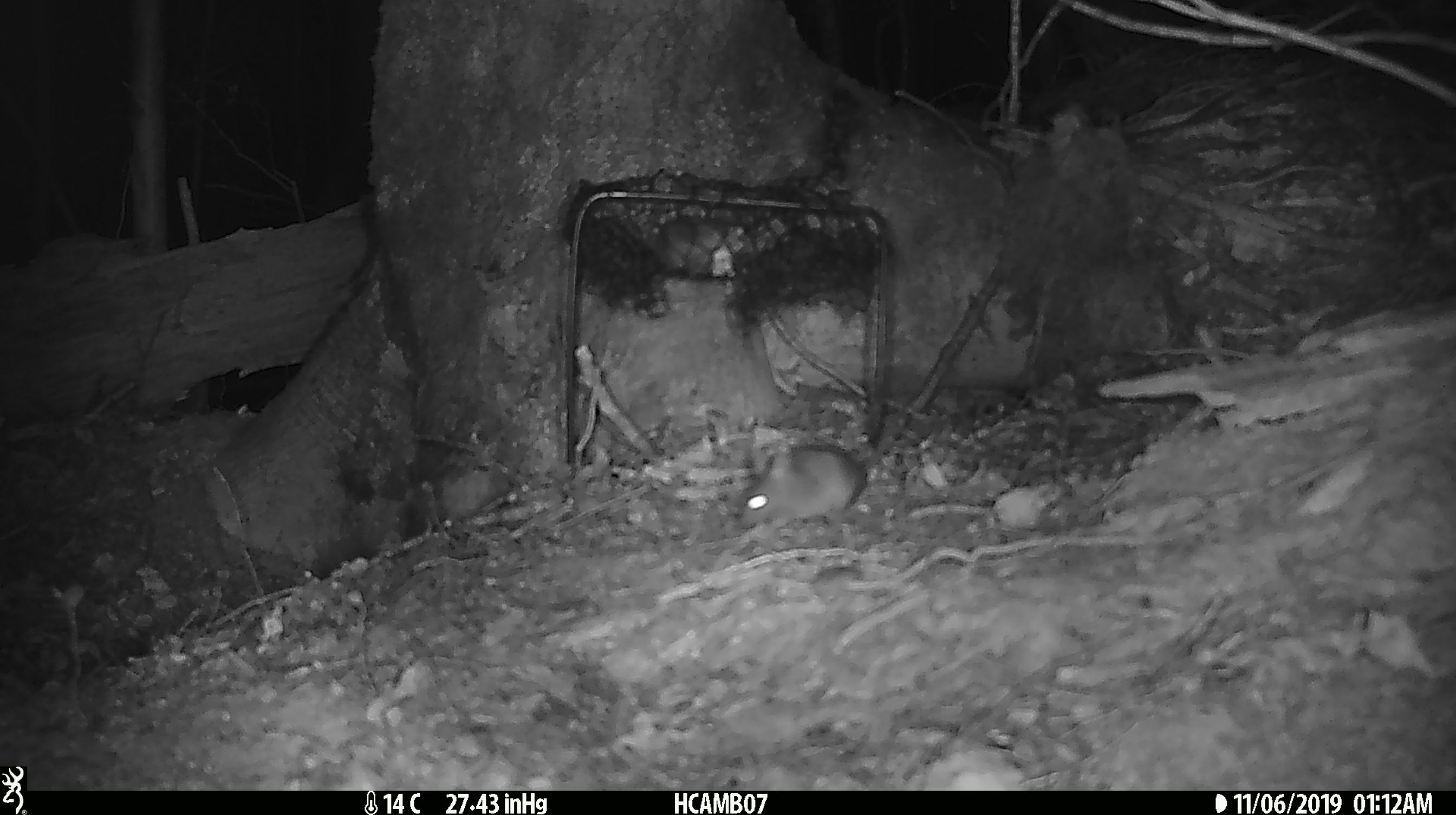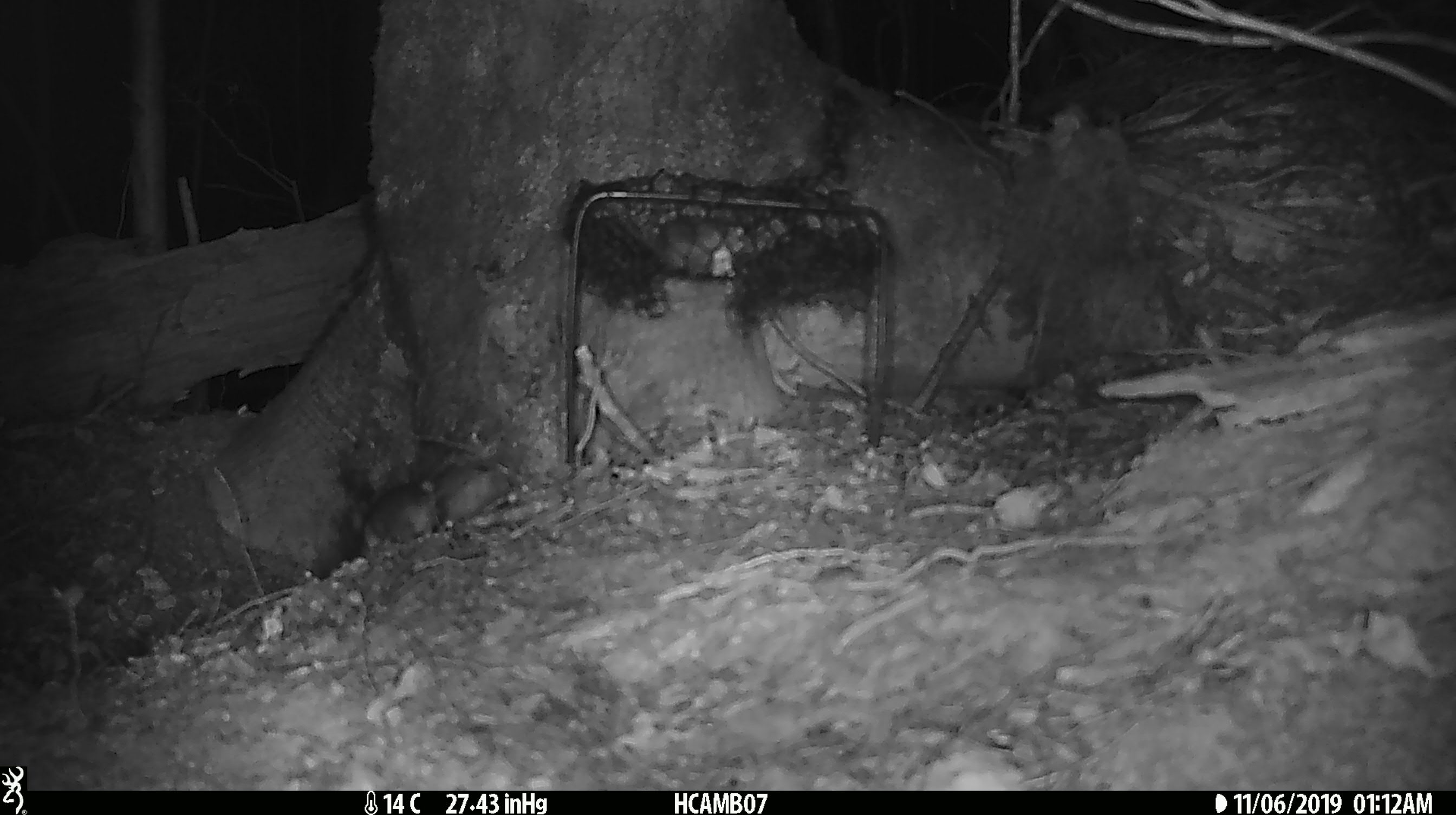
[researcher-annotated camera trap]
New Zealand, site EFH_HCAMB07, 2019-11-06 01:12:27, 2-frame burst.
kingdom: Animalia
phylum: Chordata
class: Mammalia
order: Rodentia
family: Muridae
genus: Mus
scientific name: Mus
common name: mouse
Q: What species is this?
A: Mouse (Mus).